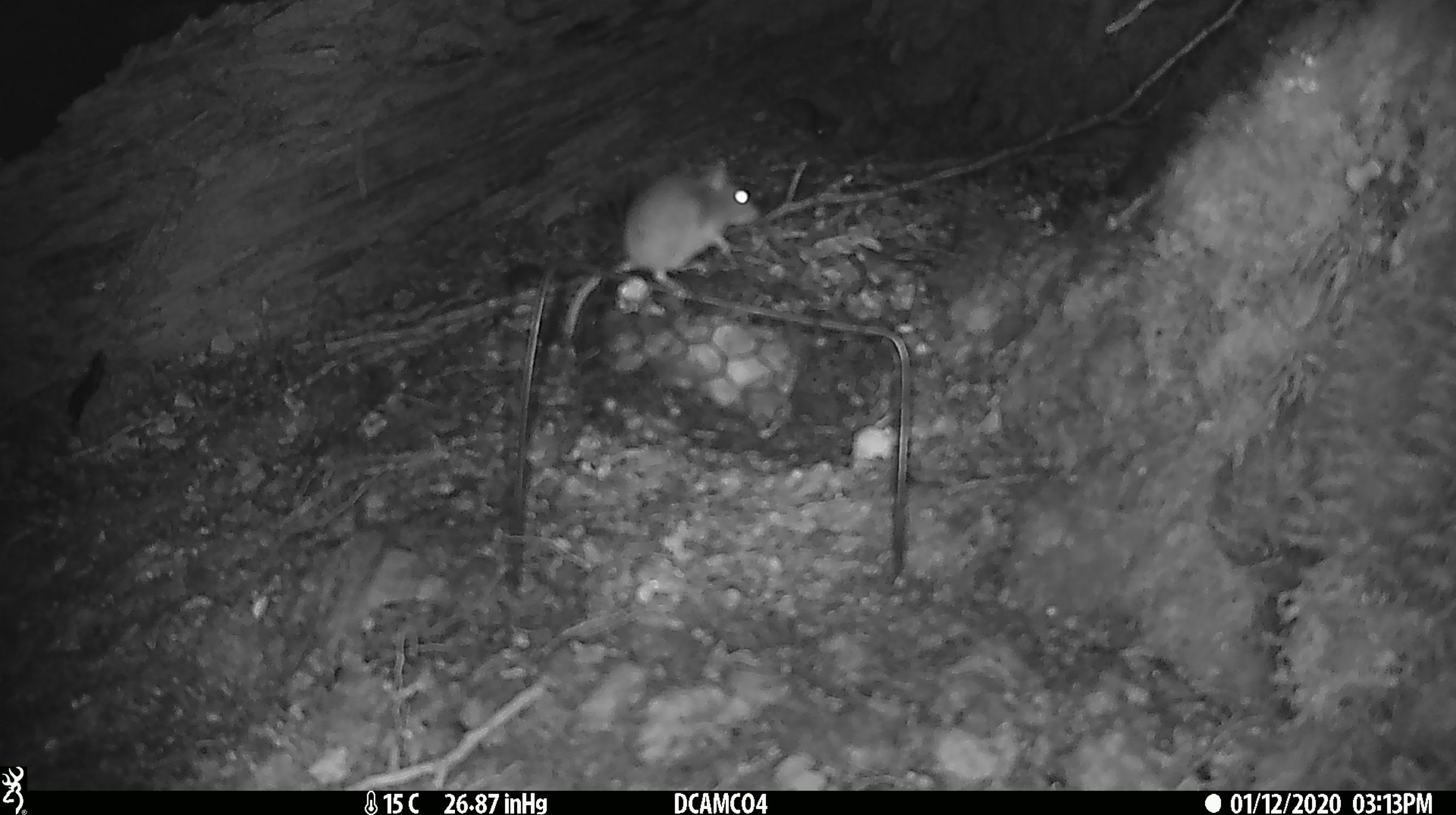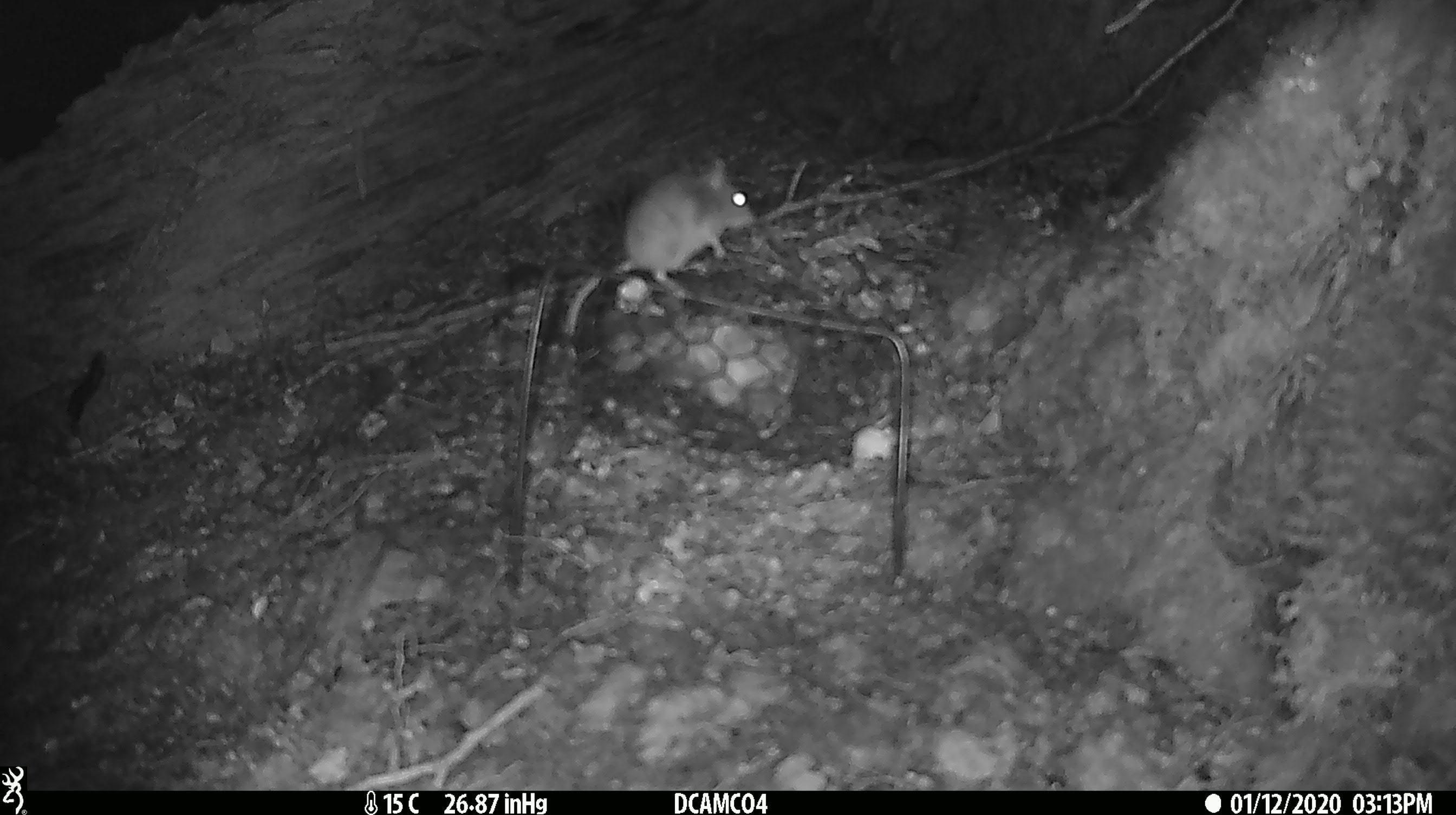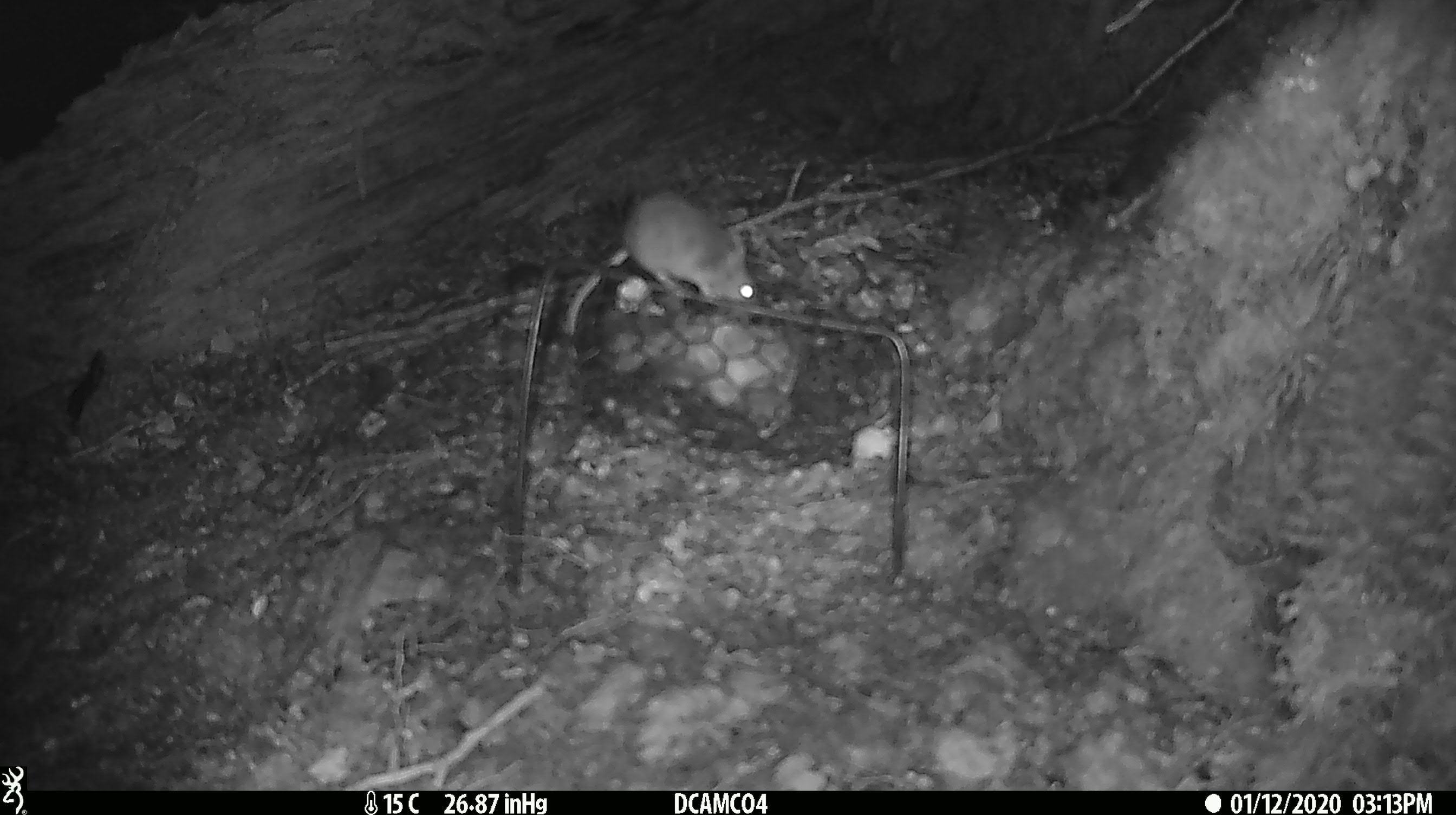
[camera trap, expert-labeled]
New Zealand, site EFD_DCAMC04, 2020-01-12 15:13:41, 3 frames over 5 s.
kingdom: Animalia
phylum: Chordata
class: Mammalia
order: Rodentia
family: Muridae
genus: Mus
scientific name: Mus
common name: mouse